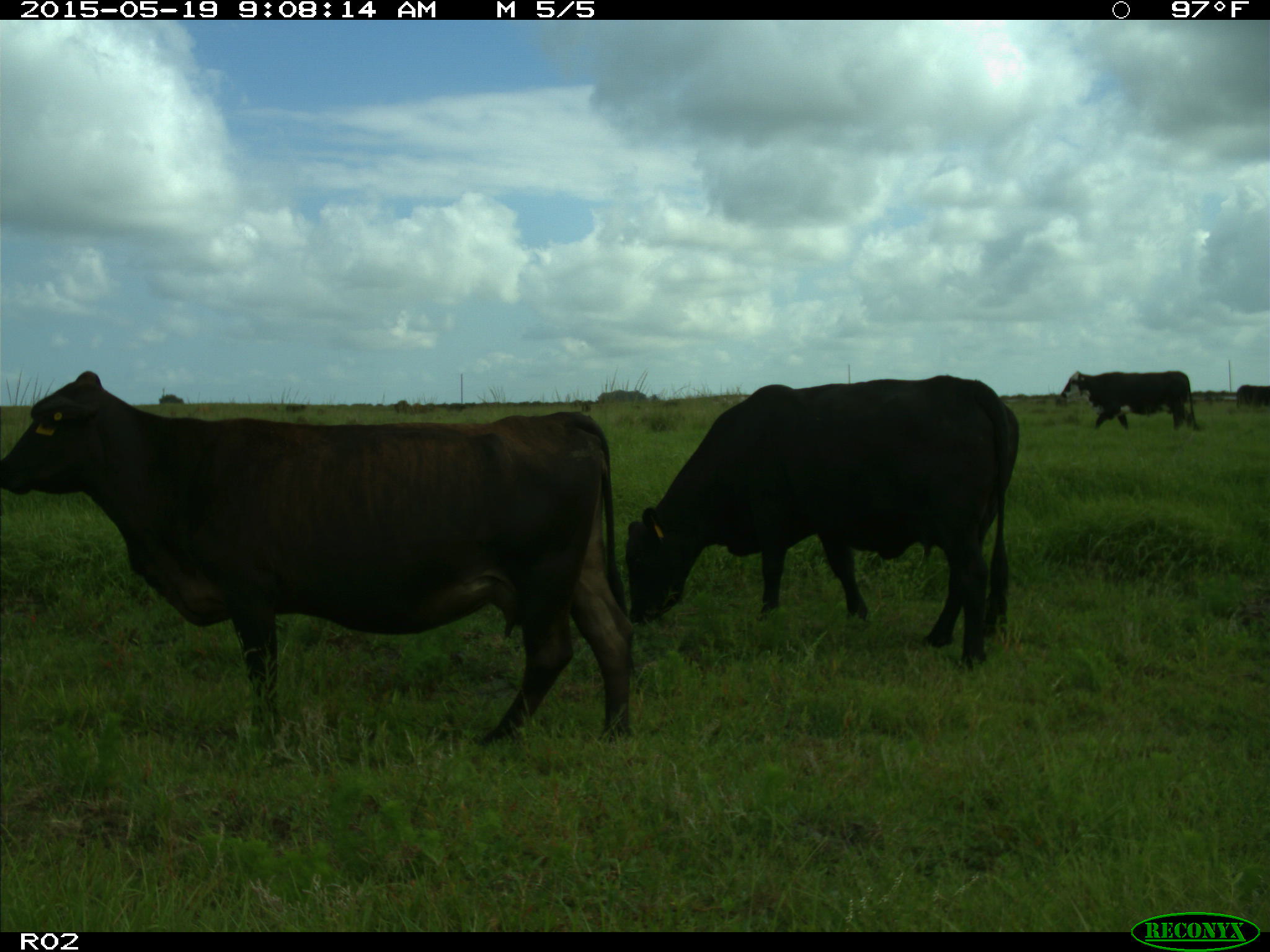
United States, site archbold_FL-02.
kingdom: Animalia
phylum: Chordata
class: Mammalia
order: Artiodactyla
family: Bovidae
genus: Bos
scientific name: Bos taurus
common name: domestic cow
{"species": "Bos taurus (domestic cow)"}